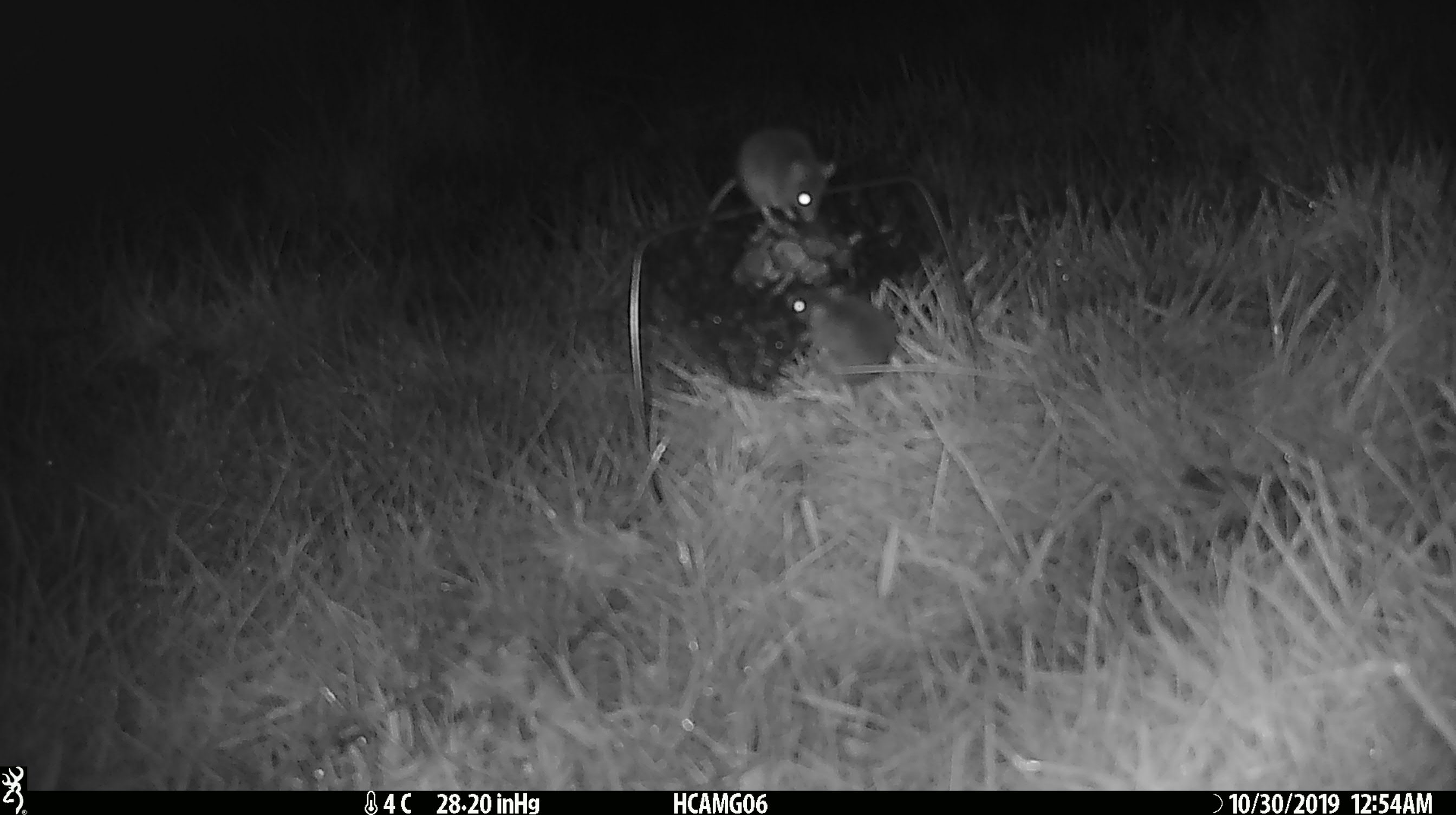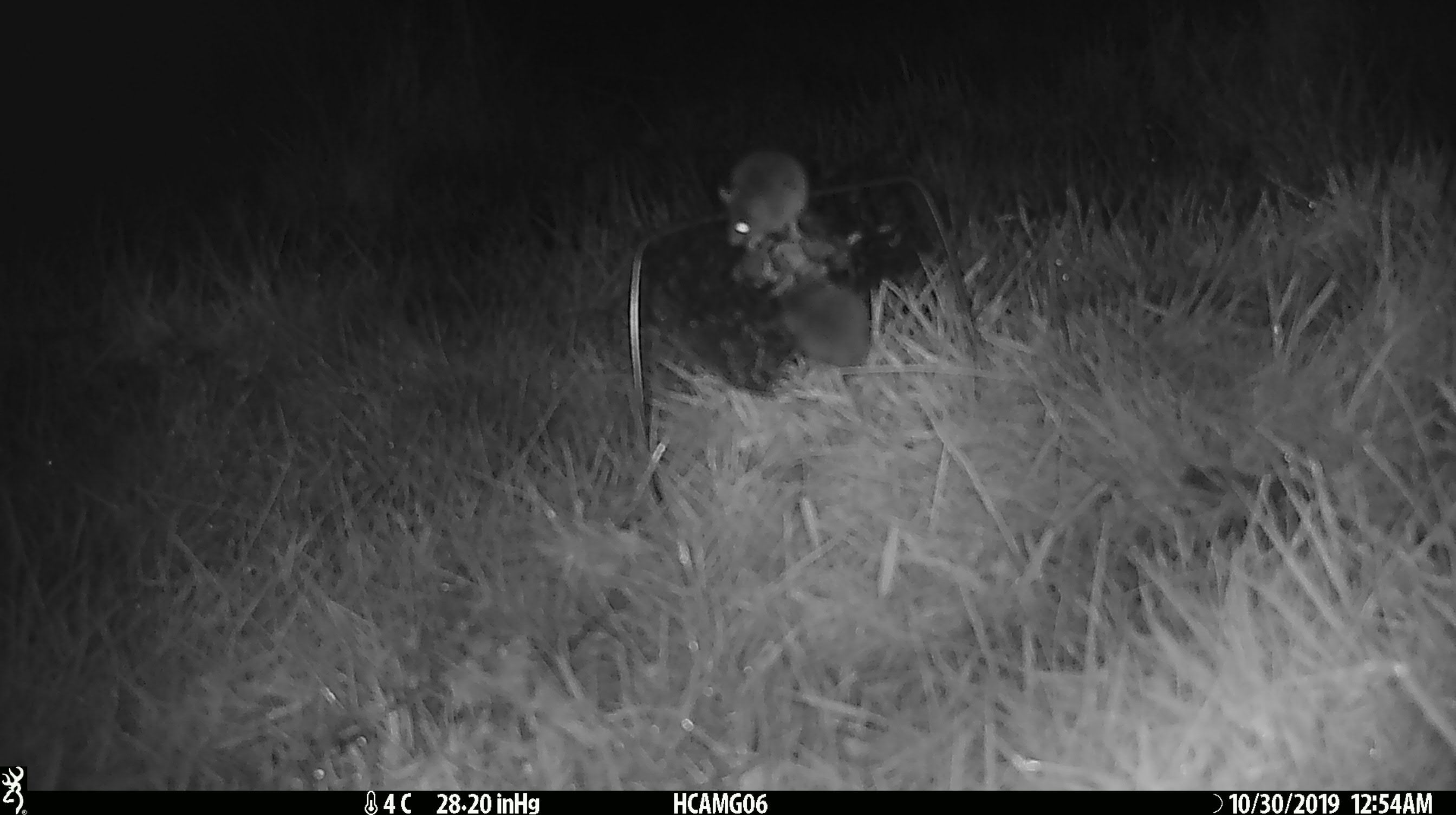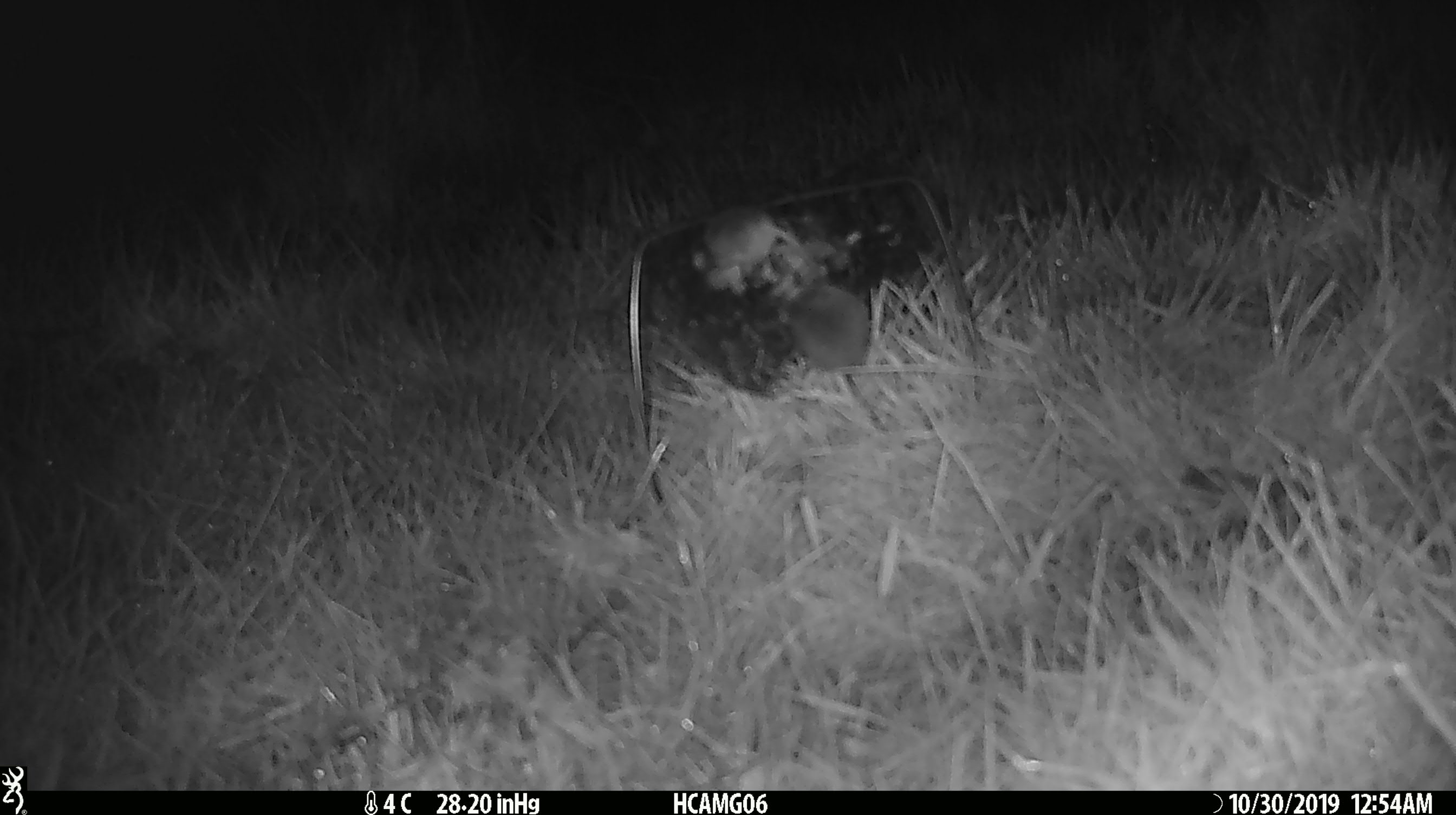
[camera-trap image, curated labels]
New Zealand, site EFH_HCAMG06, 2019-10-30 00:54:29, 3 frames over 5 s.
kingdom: Animalia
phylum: Chordata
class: Mammalia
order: Rodentia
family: Muridae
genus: Mus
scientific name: Mus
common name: mouse